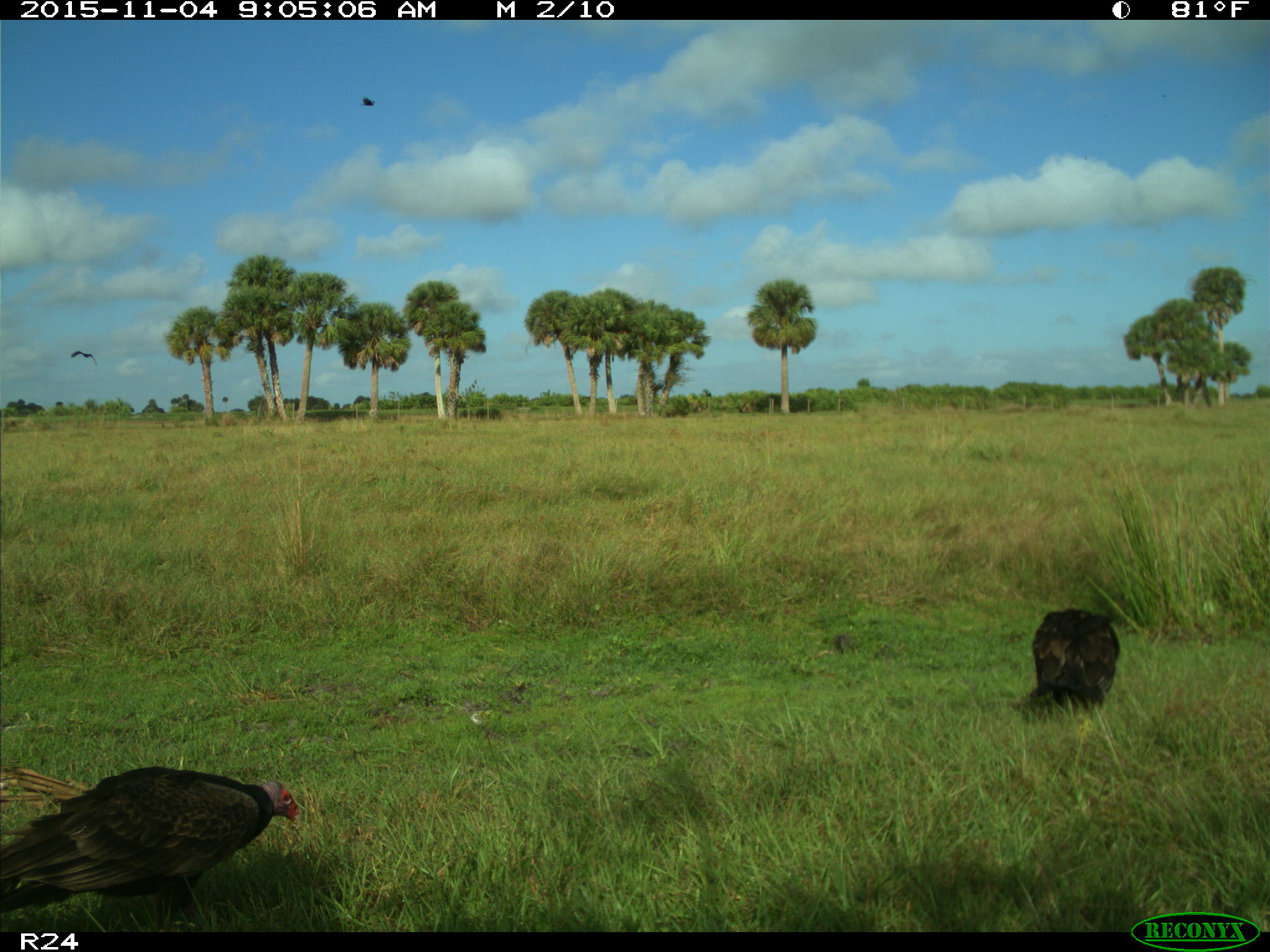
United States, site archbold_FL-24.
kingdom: Animalia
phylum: Chordata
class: Aves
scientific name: Aves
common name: birds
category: unidentified bird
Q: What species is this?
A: Unidentified bird (birds) (Aves).